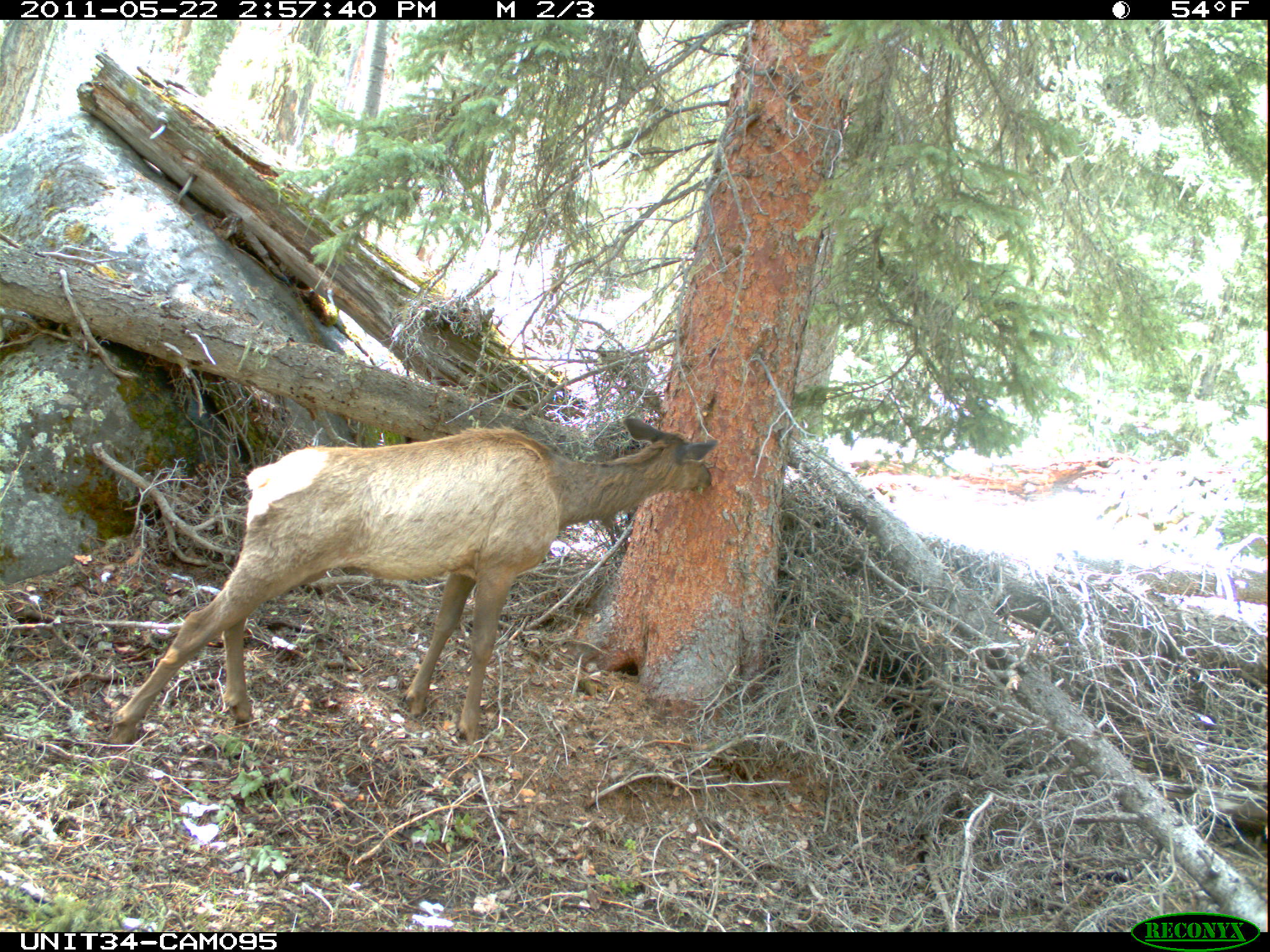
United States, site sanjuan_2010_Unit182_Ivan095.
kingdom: Animalia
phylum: Chordata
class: Mammalia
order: Artiodactyla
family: Cervidae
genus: Cervus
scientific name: Cervus elaphus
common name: red deer